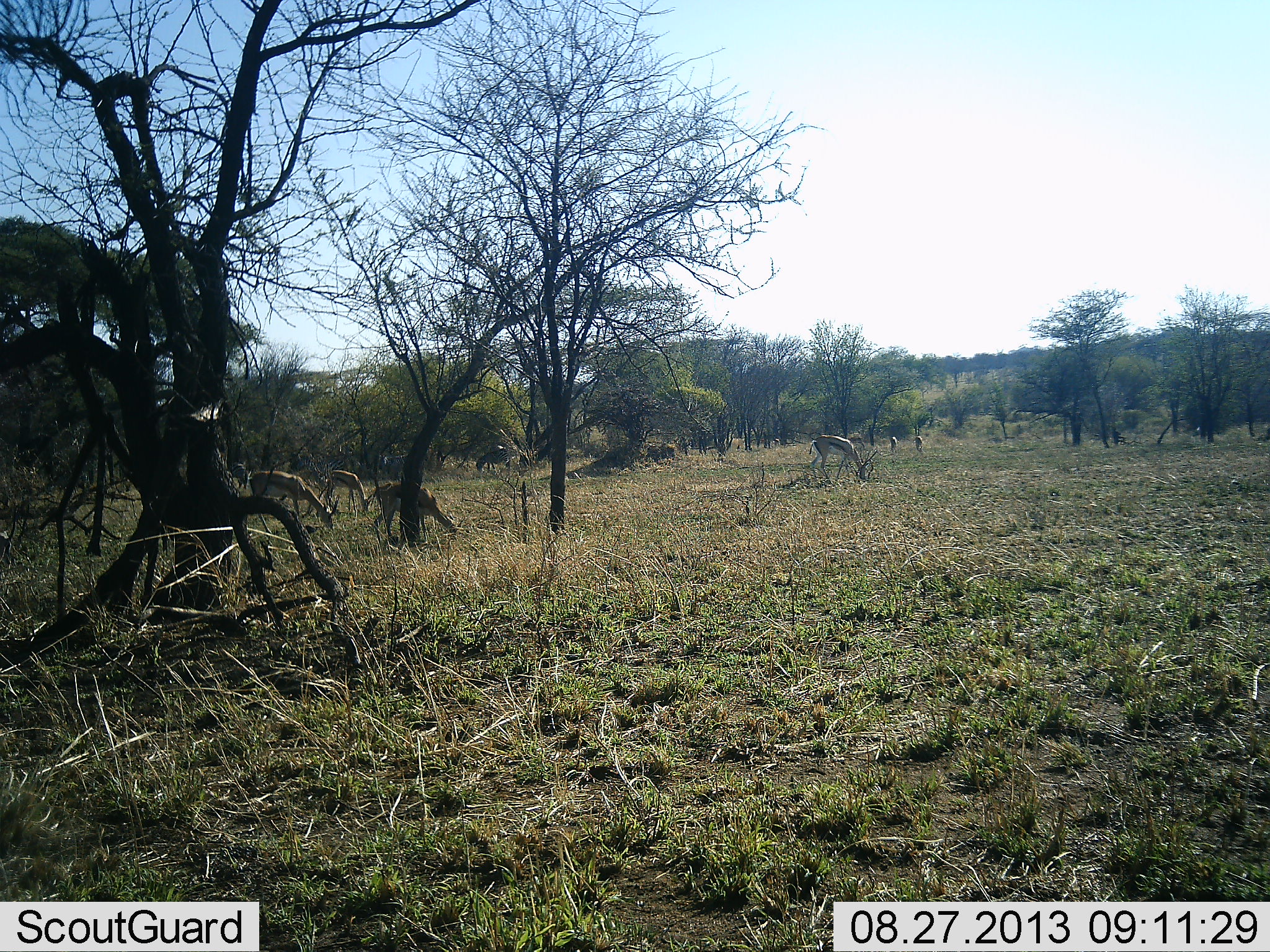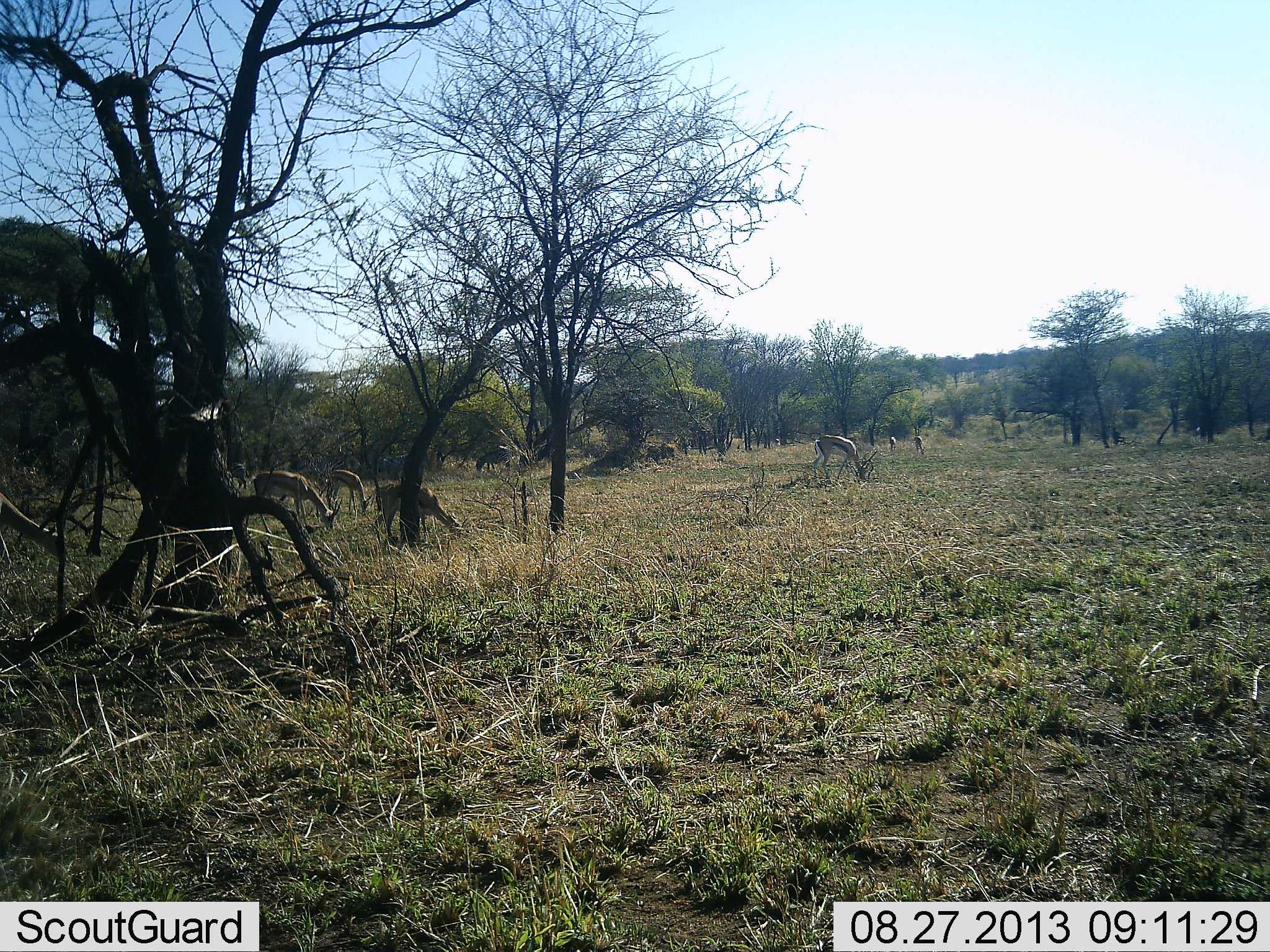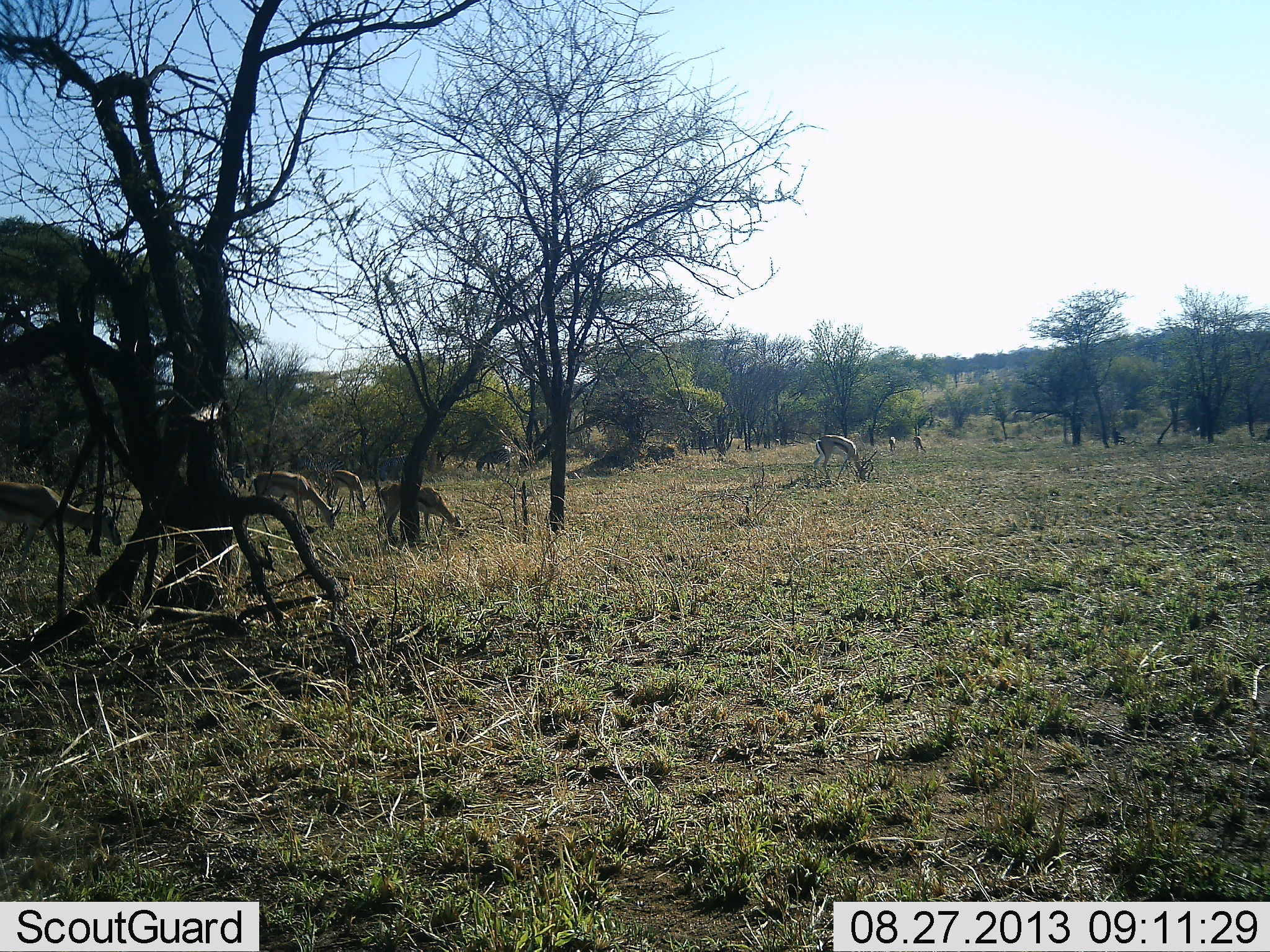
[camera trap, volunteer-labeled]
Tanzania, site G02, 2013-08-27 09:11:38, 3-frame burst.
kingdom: Animalia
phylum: Chordata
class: Mammalia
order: Artiodactyla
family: Bovidae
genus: Eudorcas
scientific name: Eudorcas thomsonii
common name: thomson's gazelle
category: gazellethomsons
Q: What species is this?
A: Gazellethomsons (thomson's gazelle) (Eudorcas thomsonii).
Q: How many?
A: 8.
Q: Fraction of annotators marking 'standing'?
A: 20%.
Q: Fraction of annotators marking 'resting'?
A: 0%.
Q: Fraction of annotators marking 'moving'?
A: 40%.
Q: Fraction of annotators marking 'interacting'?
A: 0%.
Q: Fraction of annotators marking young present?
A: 0%.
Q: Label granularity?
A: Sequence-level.